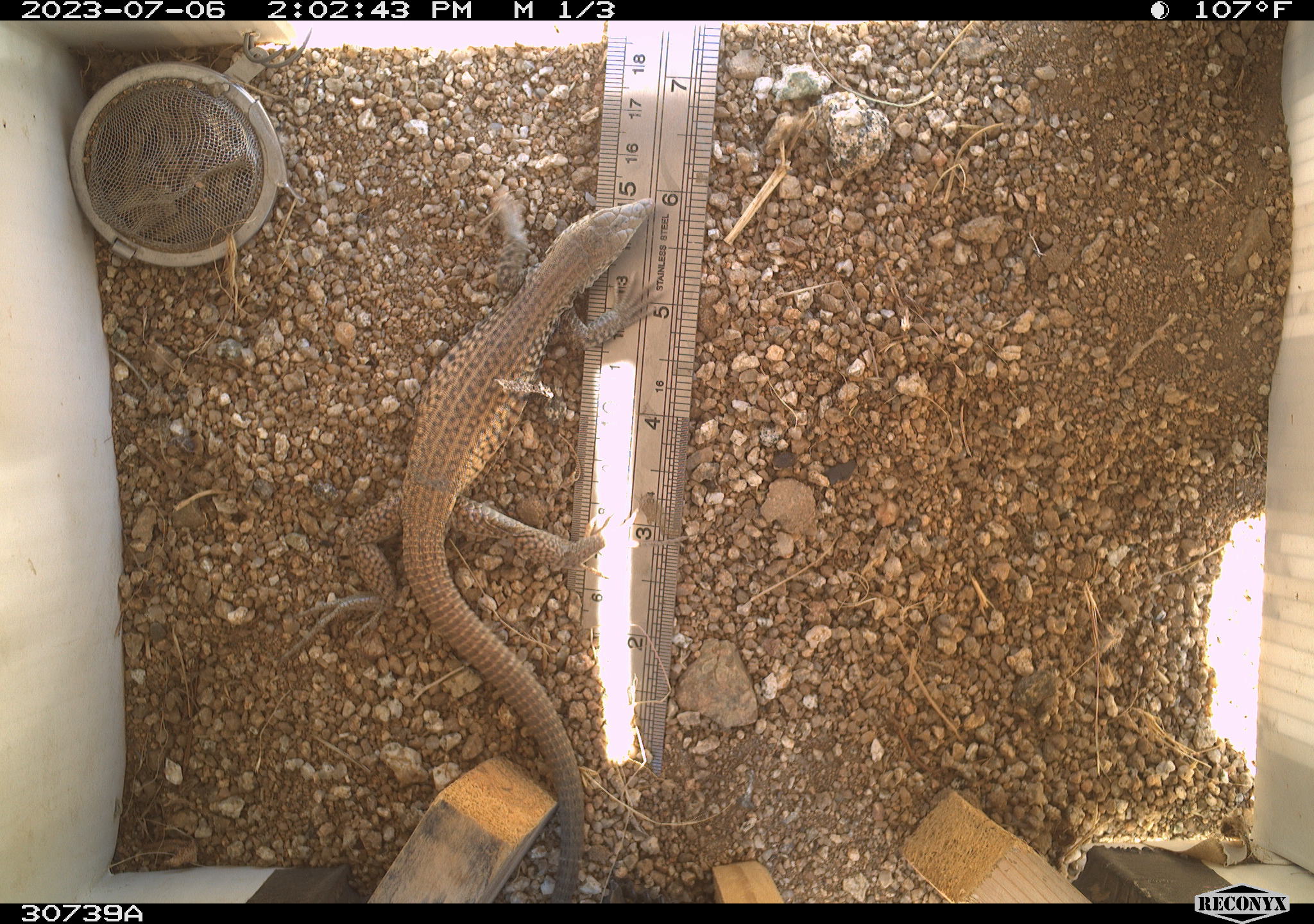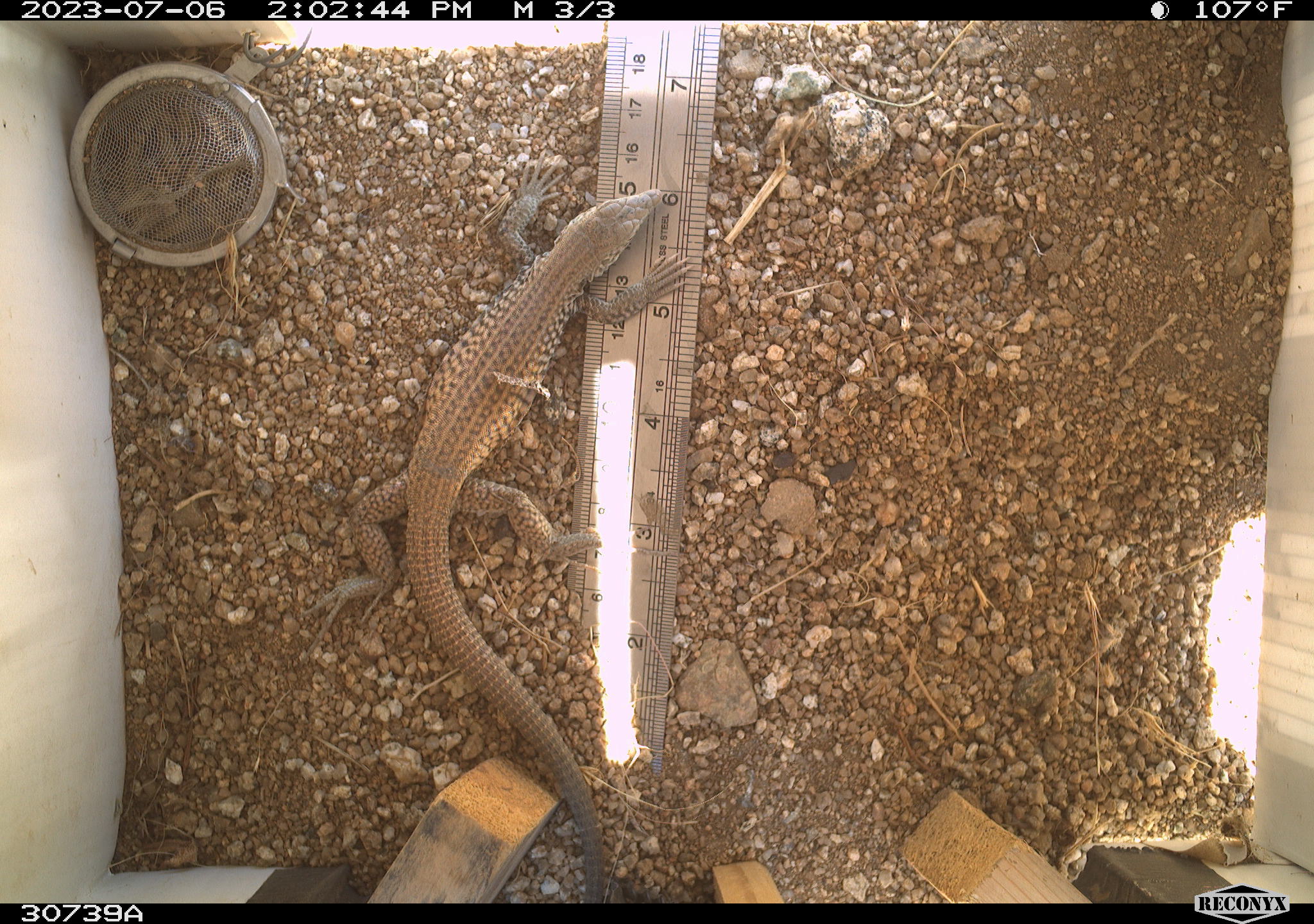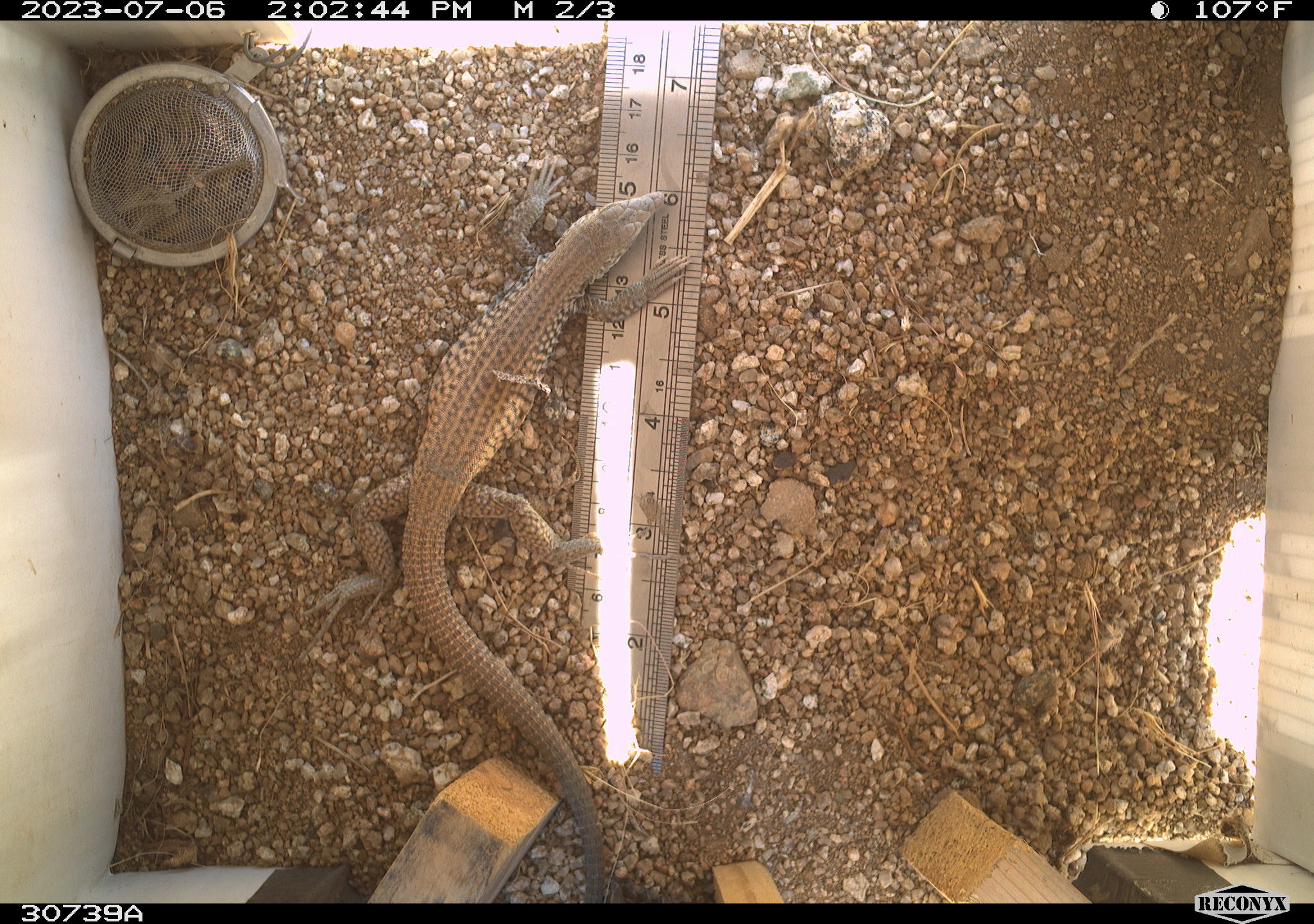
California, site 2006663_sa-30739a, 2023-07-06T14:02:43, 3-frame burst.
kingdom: Animalia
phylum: Chordata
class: Reptilia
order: Squamata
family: Teiidae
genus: Aspidoscelis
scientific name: Aspidoscelis tigris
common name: western whiptail